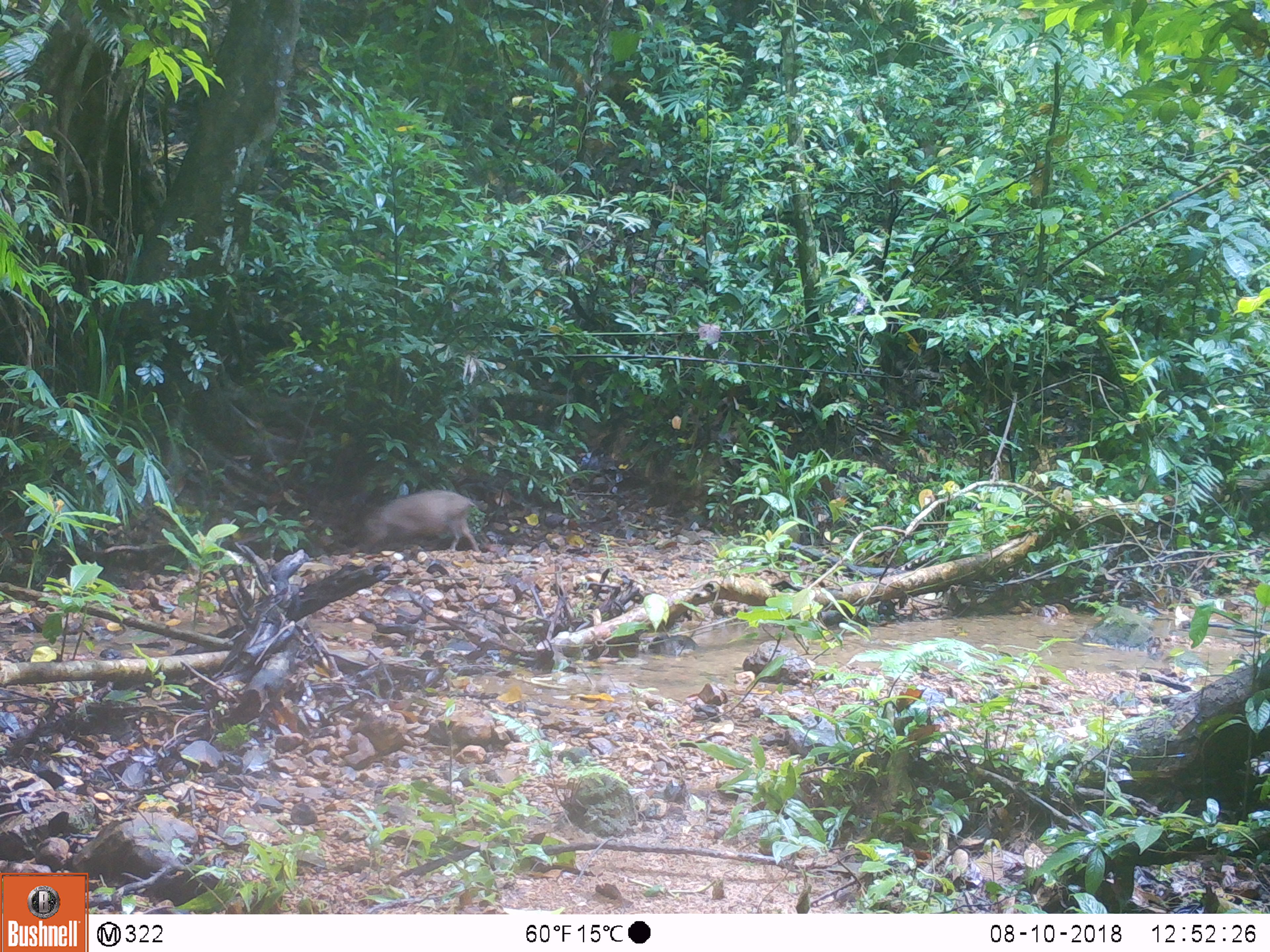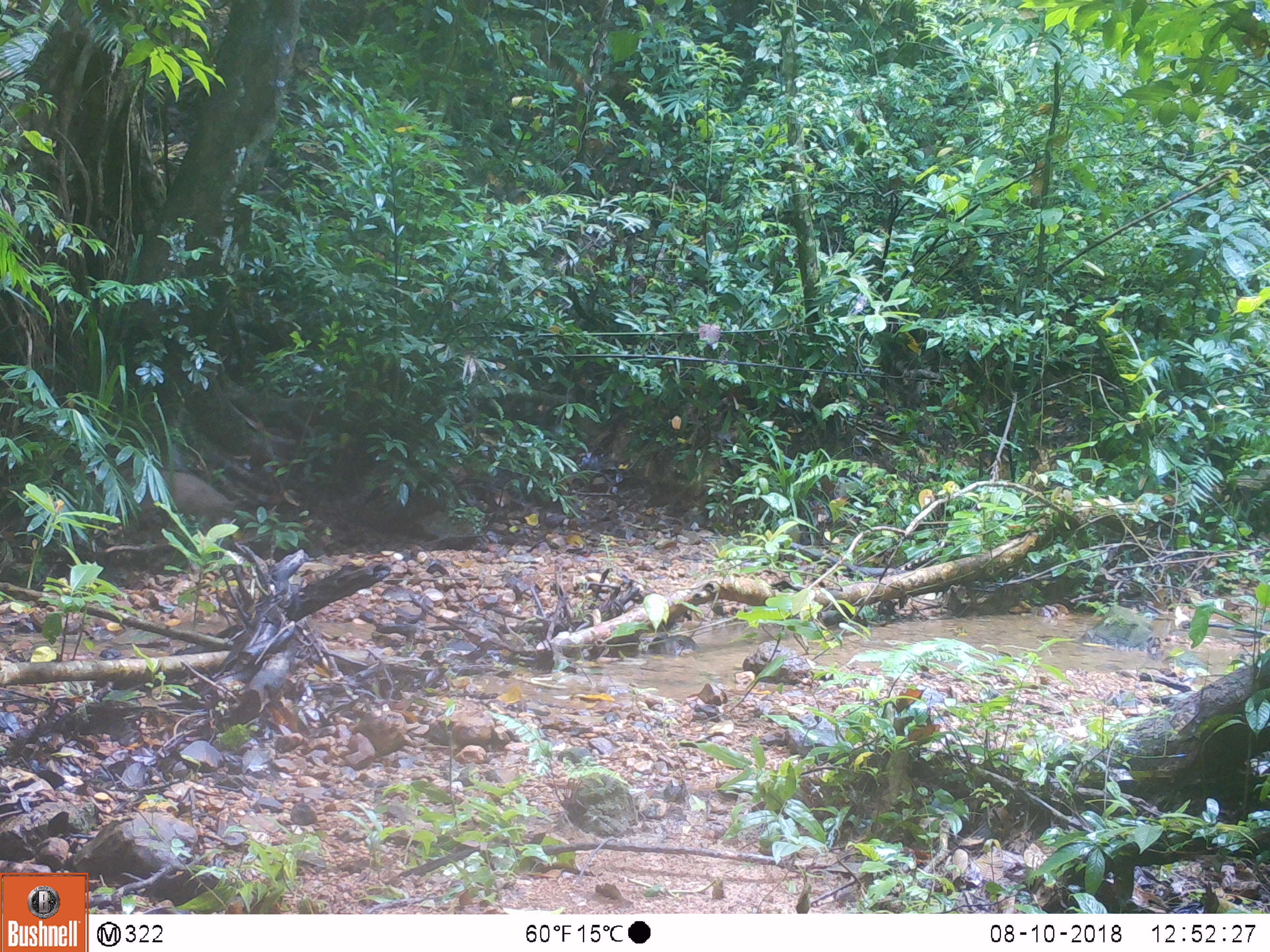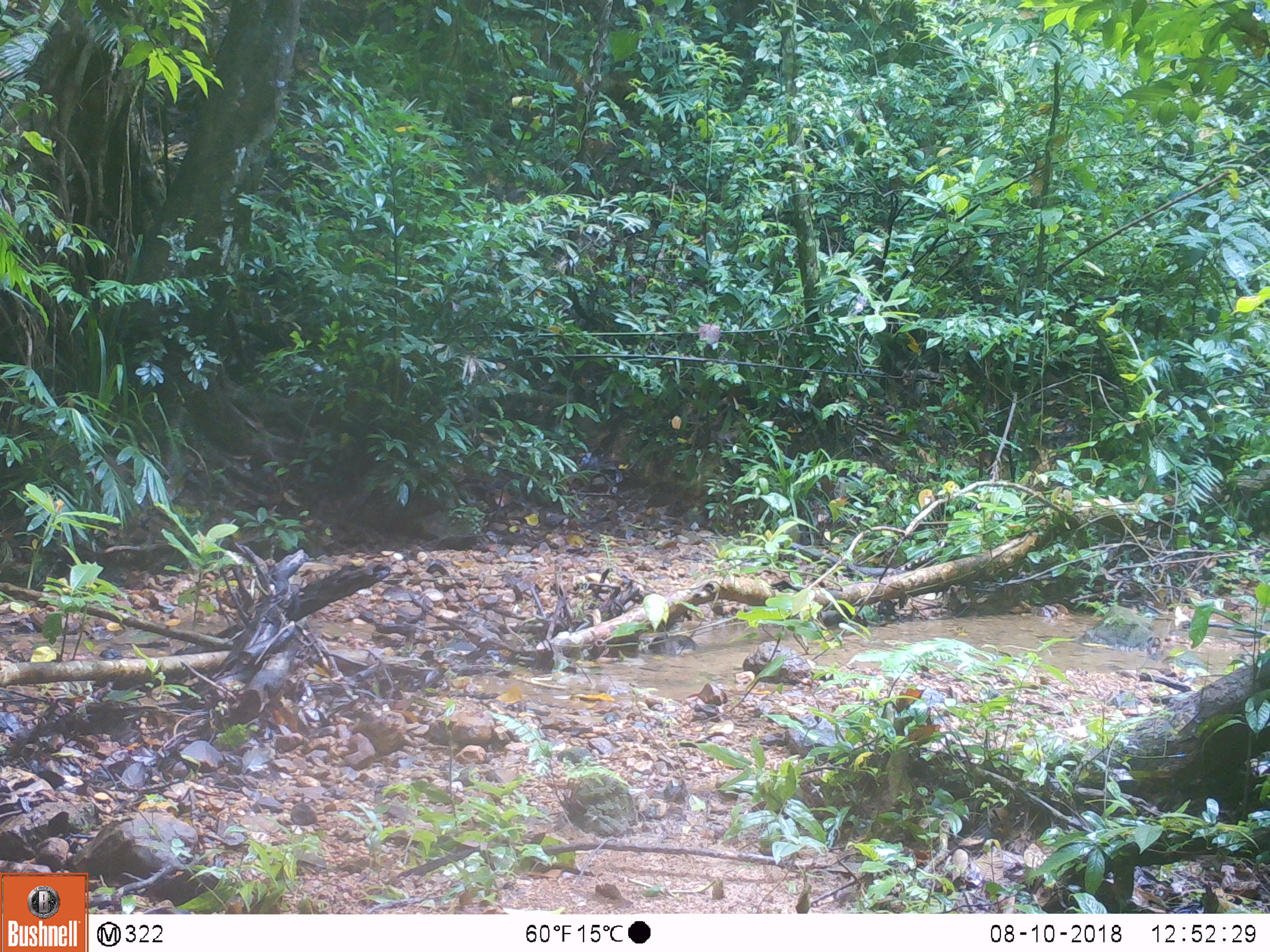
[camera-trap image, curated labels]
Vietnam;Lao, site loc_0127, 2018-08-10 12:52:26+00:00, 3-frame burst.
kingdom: Animalia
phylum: Chordata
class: Mammalia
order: Artiodactyla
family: Suidae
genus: Sus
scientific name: Sus scrofa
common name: eurasian wild pig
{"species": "eurasian wild pig (Sus scrofa)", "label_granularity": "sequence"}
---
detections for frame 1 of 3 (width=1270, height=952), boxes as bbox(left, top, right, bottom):
eurasian wild pig: bbox(348, 488, 480, 558)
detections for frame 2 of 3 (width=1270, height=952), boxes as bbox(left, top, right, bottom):
eurasian wild pig: bbox(122, 469, 242, 525)